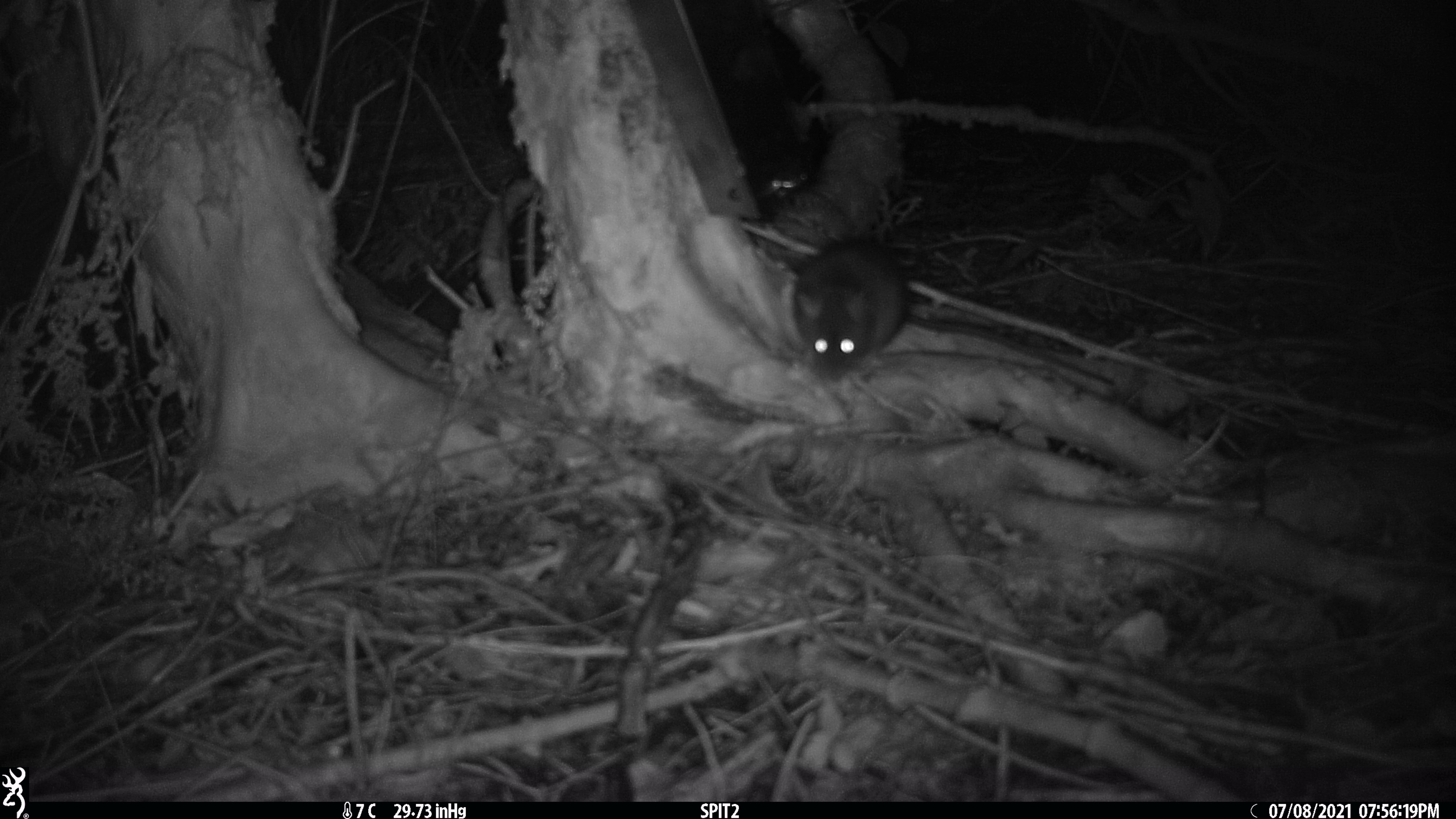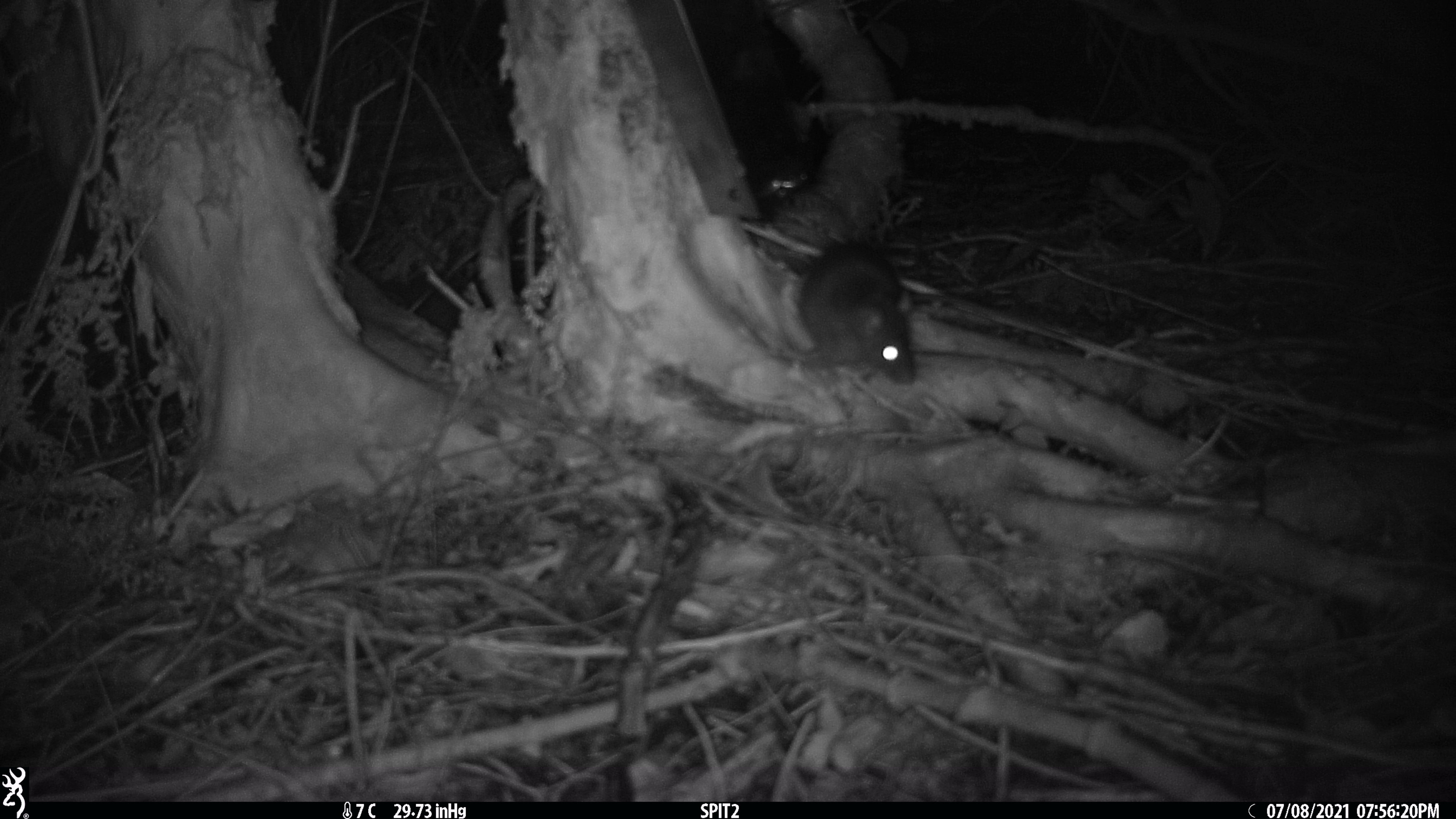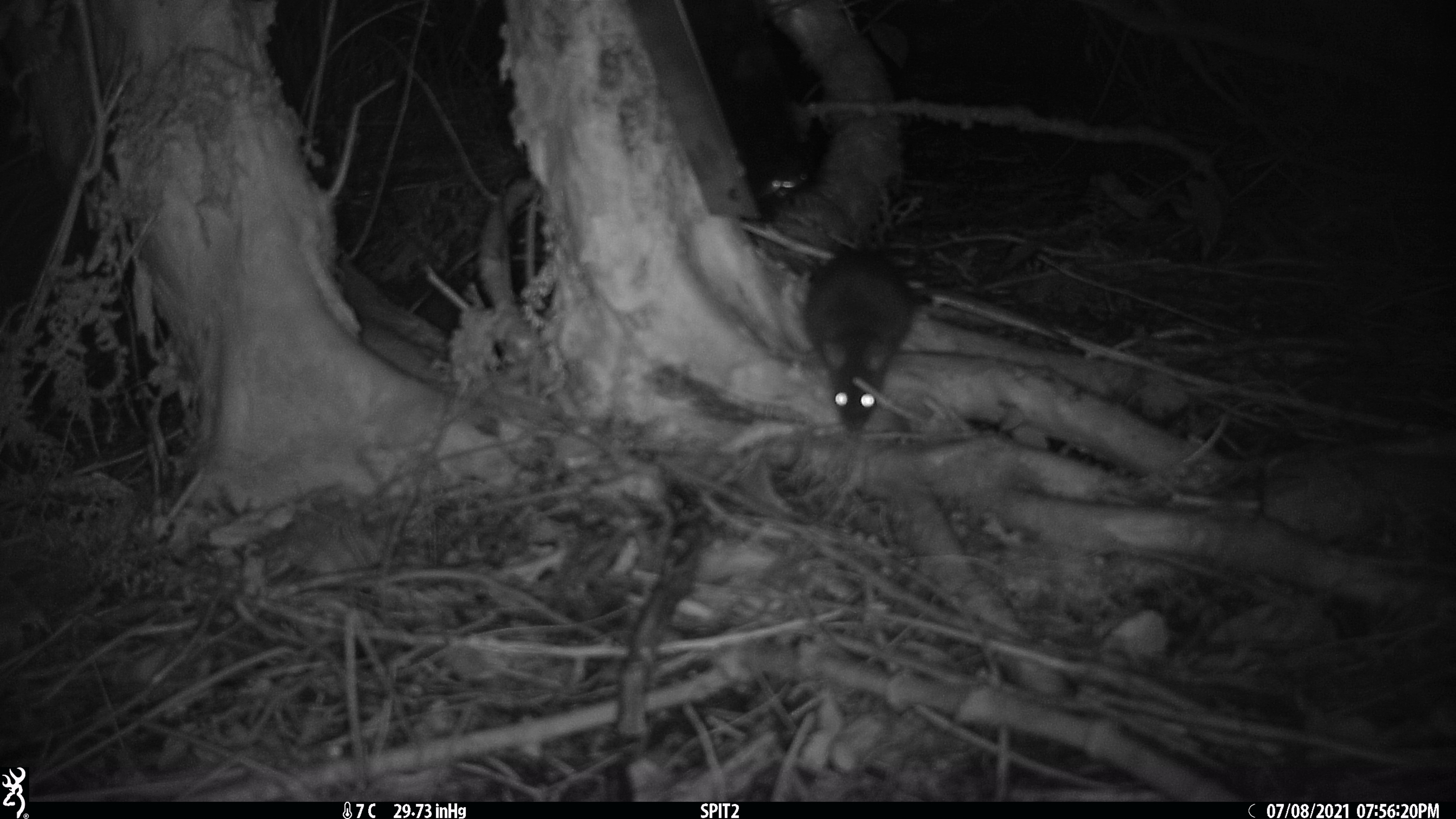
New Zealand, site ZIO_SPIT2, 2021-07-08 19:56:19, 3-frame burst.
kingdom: Animalia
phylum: Chordata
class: Mammalia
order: Rodentia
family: Muridae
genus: Rattus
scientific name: Rattus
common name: rat